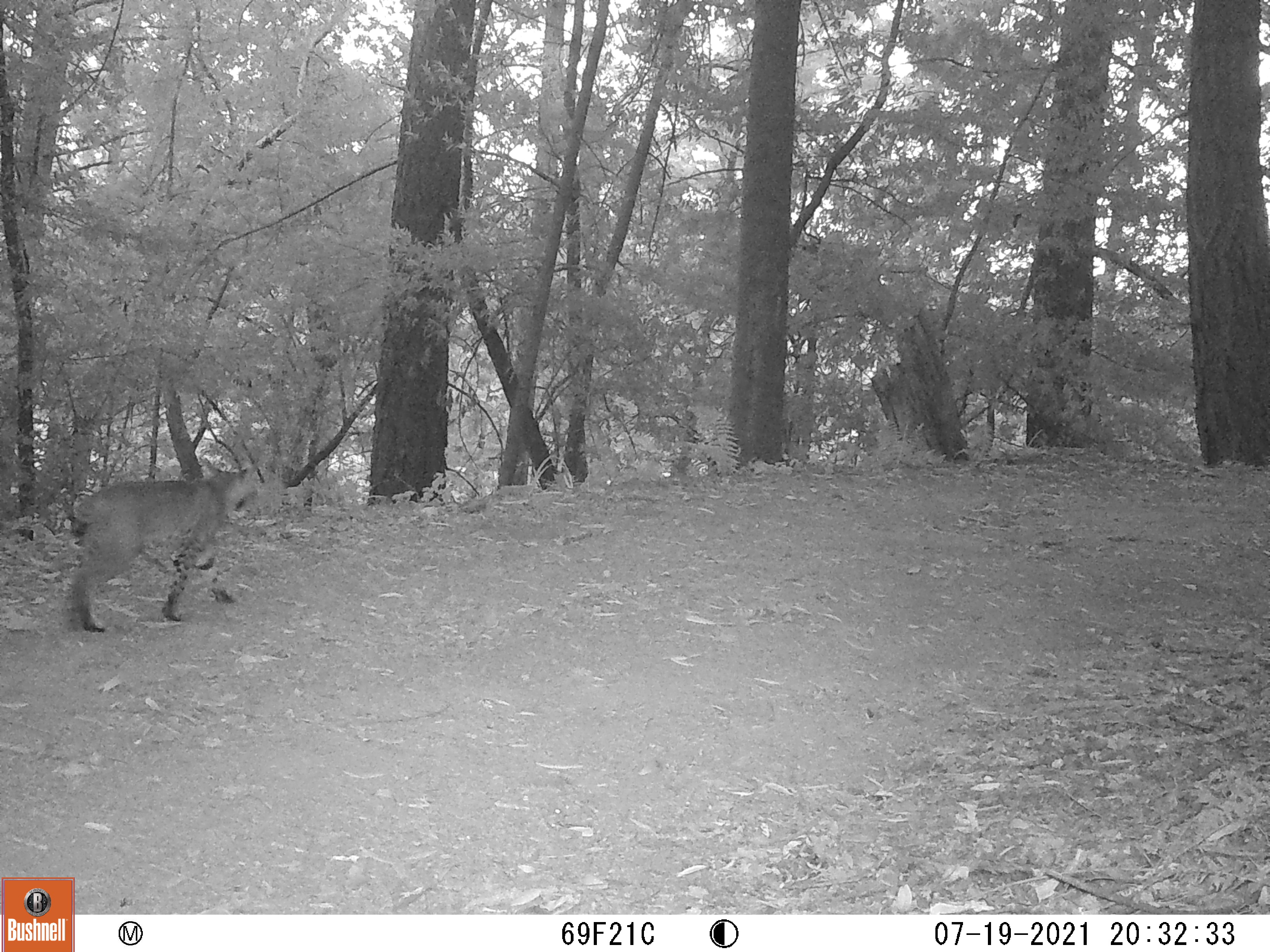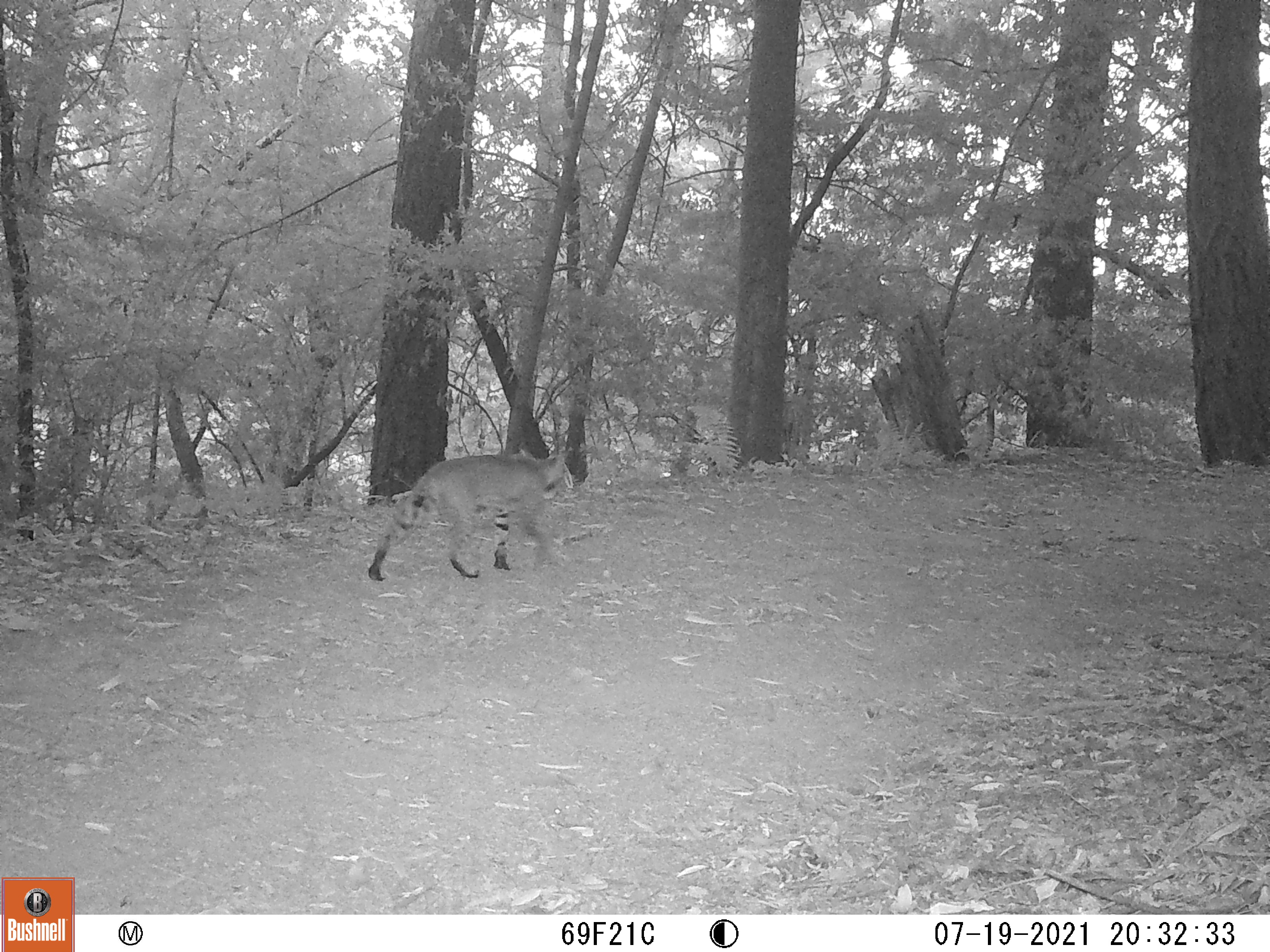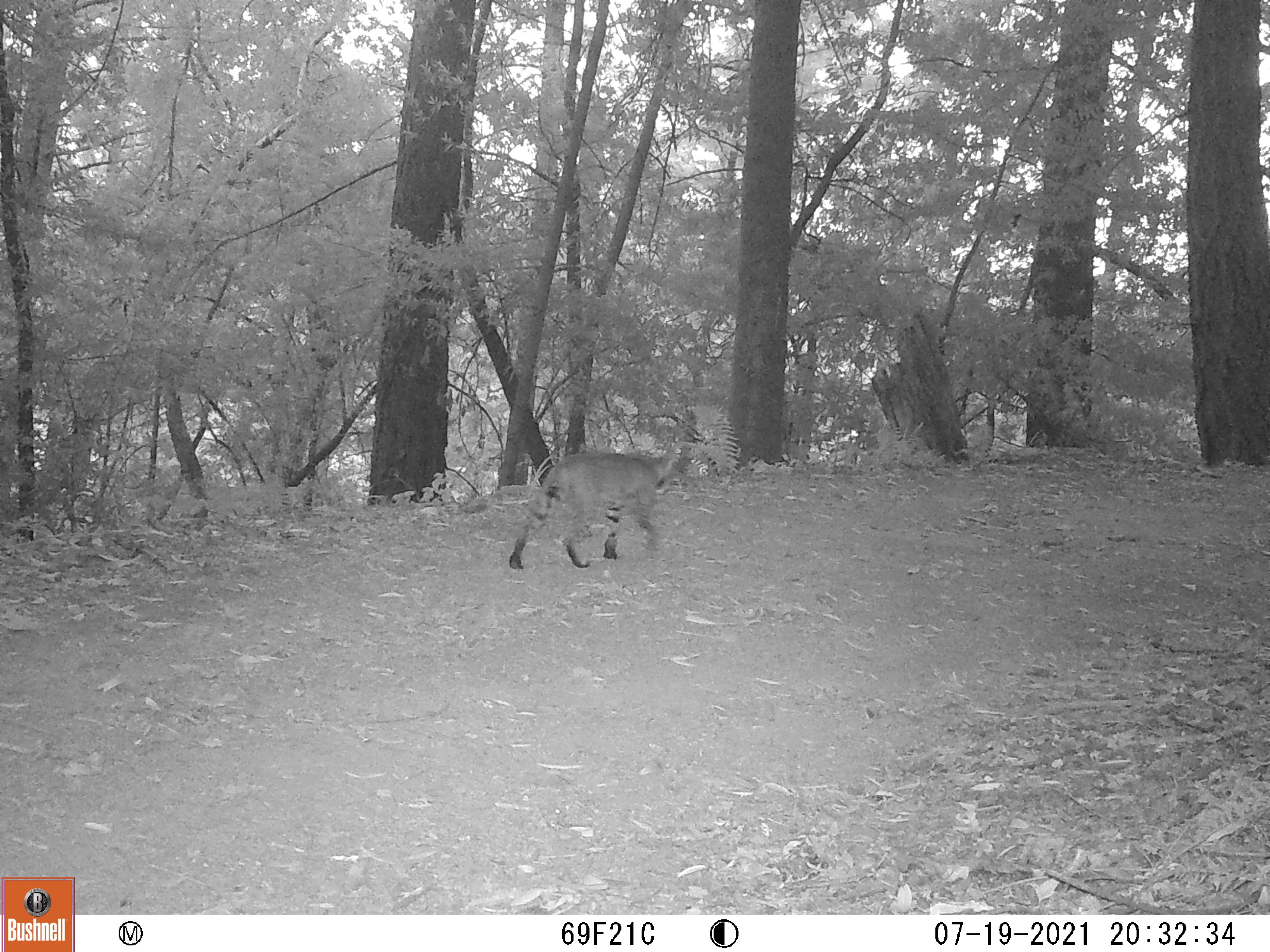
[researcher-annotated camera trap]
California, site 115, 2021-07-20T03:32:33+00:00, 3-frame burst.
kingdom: Animalia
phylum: Chordata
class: Mammalia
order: Carnivora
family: Felidae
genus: Lynx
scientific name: Lynx rufus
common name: bobcat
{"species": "bobcat (Lynx rufus)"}